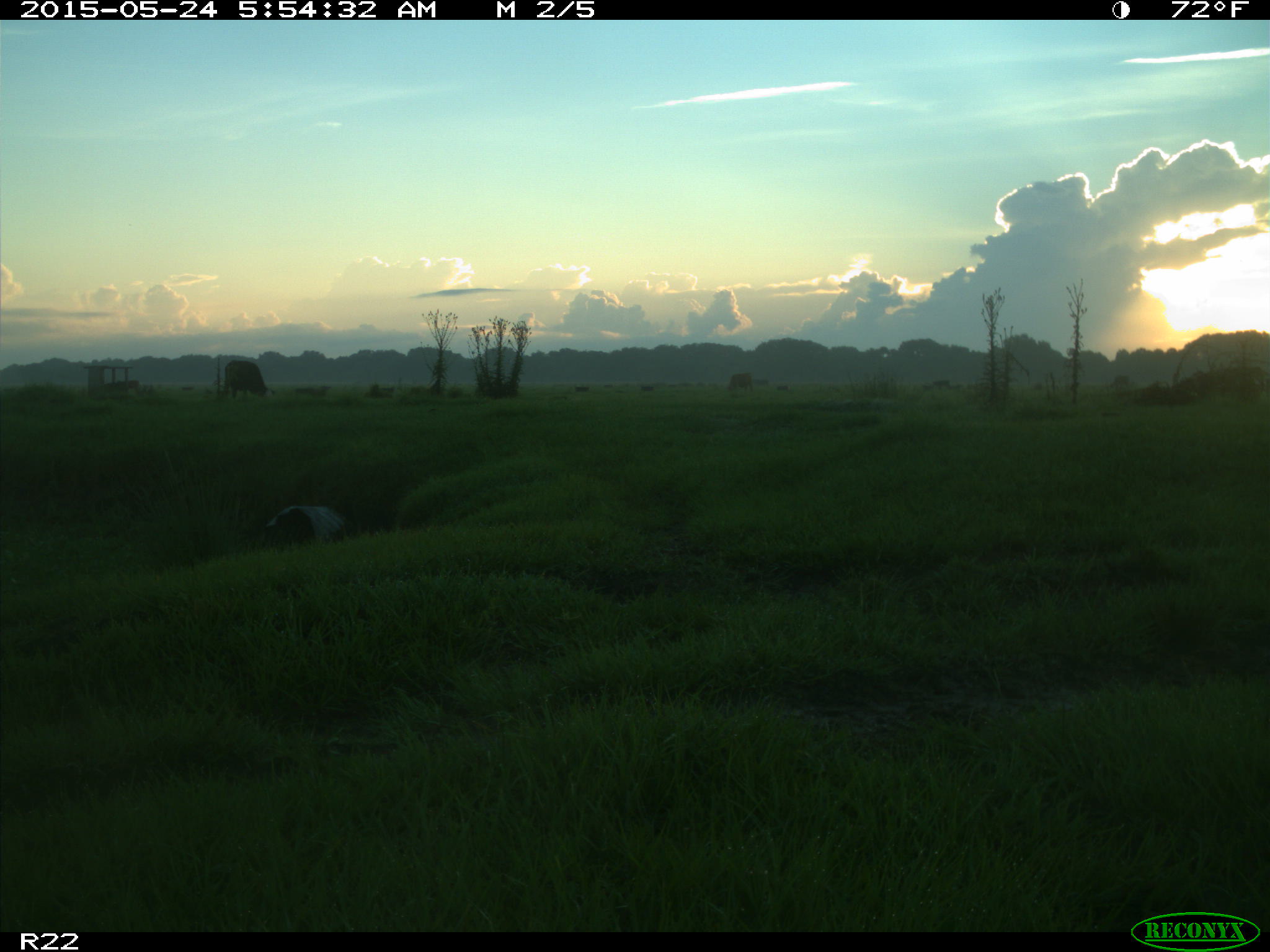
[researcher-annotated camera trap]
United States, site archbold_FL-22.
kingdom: Animalia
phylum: Chordata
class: Mammalia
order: Artiodactyla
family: Bovidae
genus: Bos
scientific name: Bos taurus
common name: domestic cow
Bos taurus (domestic cow).